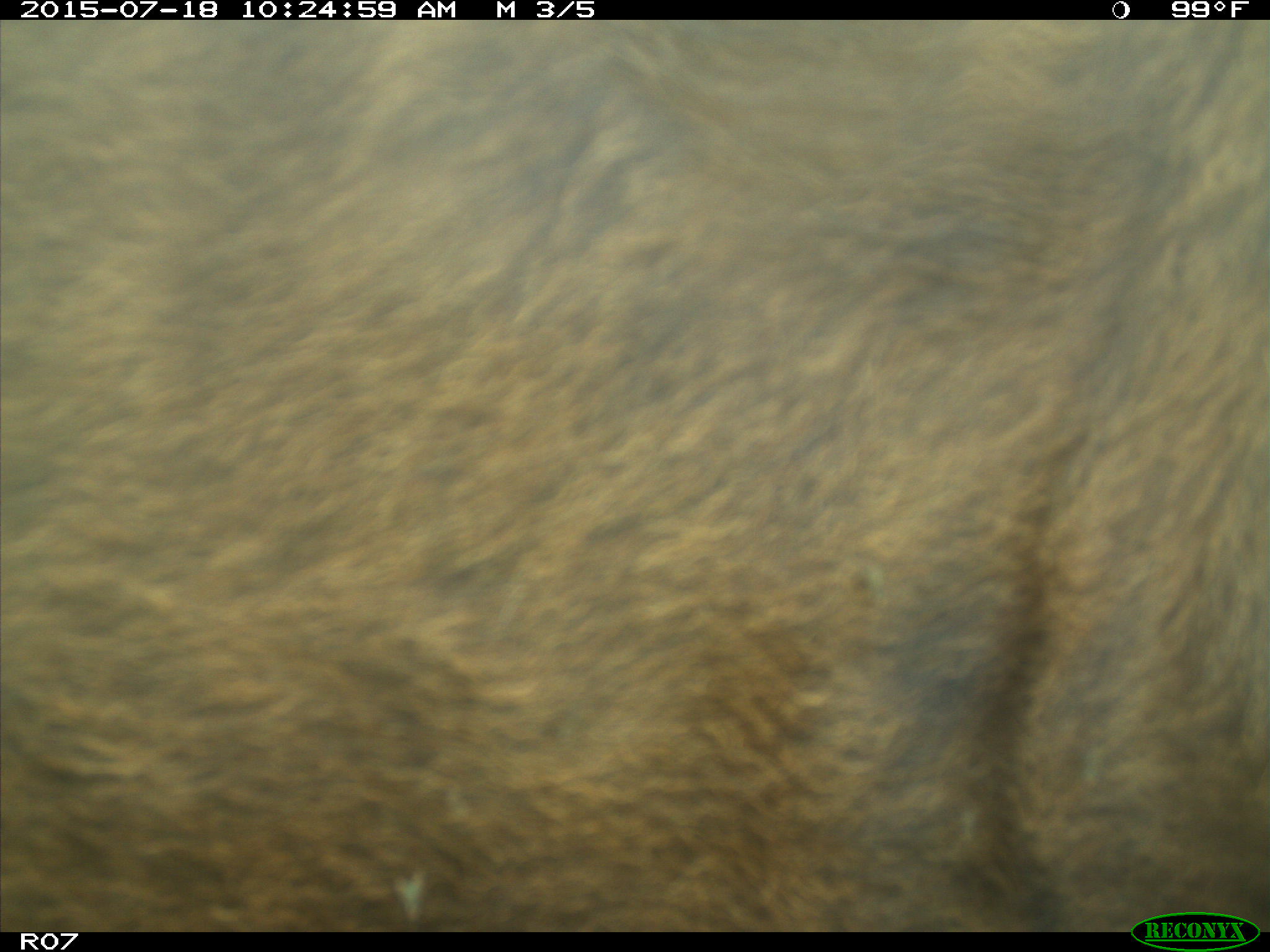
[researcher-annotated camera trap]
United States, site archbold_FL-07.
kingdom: Animalia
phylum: Chordata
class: Mammalia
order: Artiodactyla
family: Bovidae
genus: Bos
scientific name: Bos taurus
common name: domestic cow